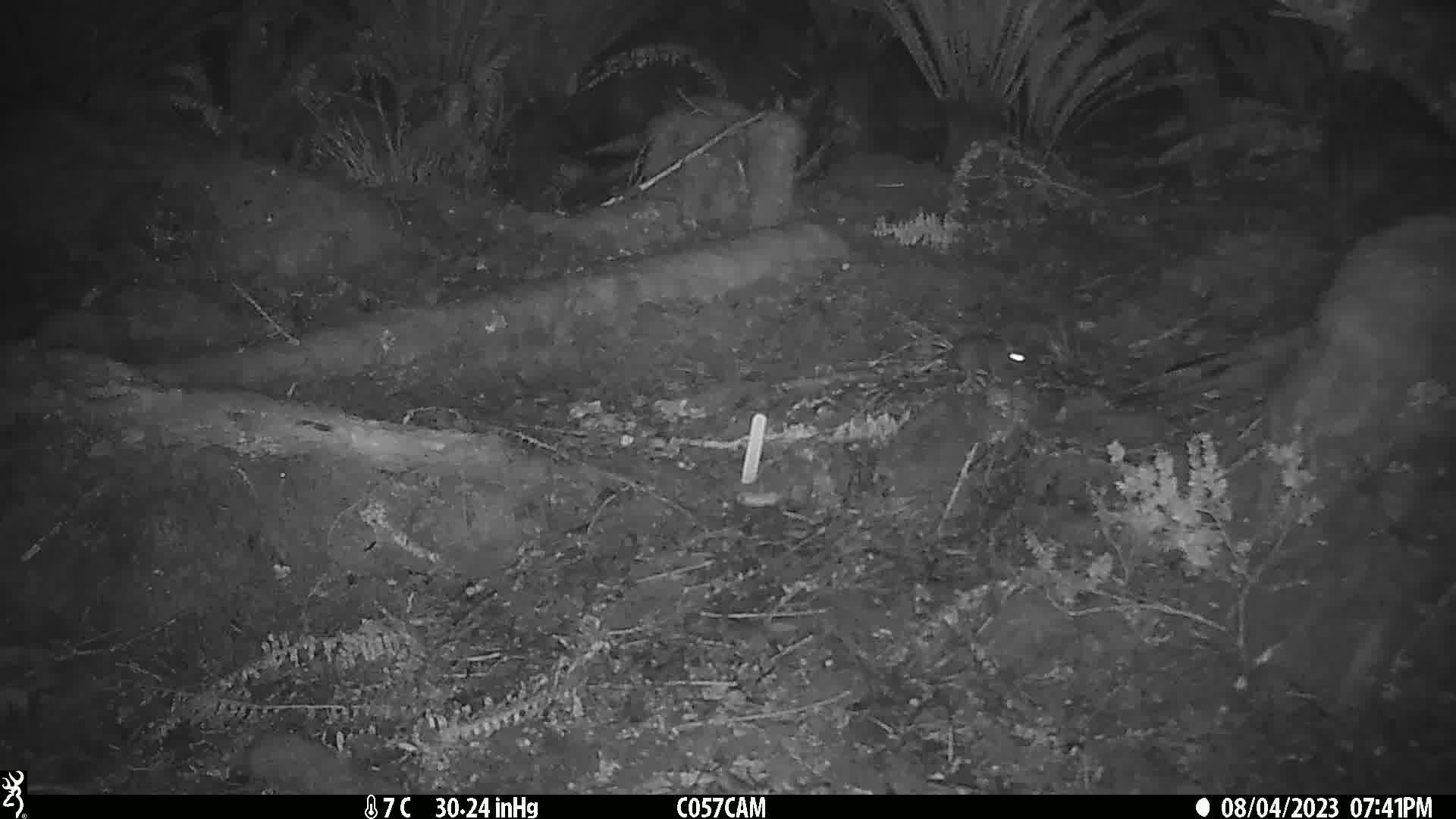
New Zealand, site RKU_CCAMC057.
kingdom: Animalia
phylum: Chordata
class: Mammalia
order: Rodentia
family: Muridae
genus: Rattus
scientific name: Rattus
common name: rat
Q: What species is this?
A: Rat (Rattus).